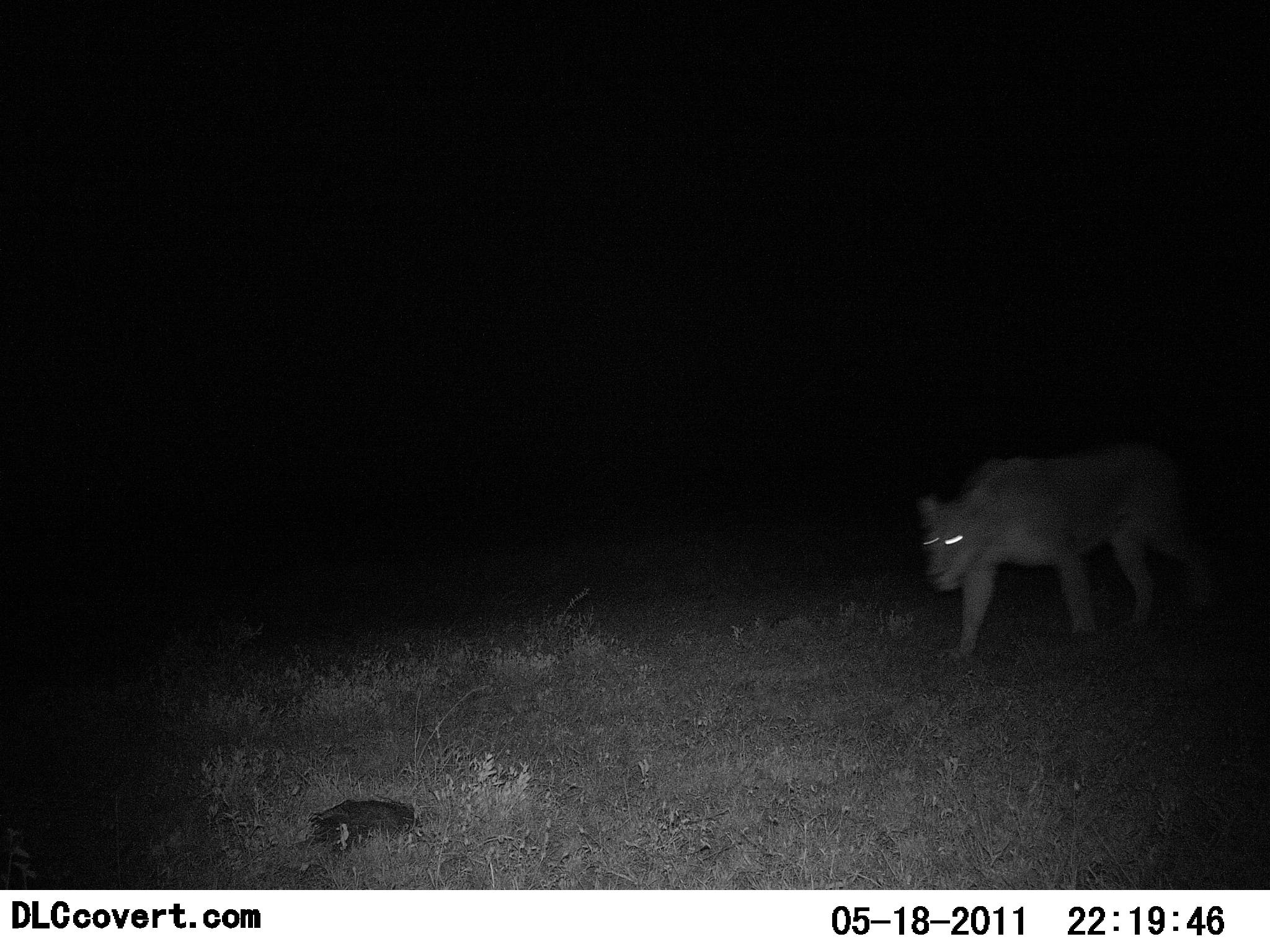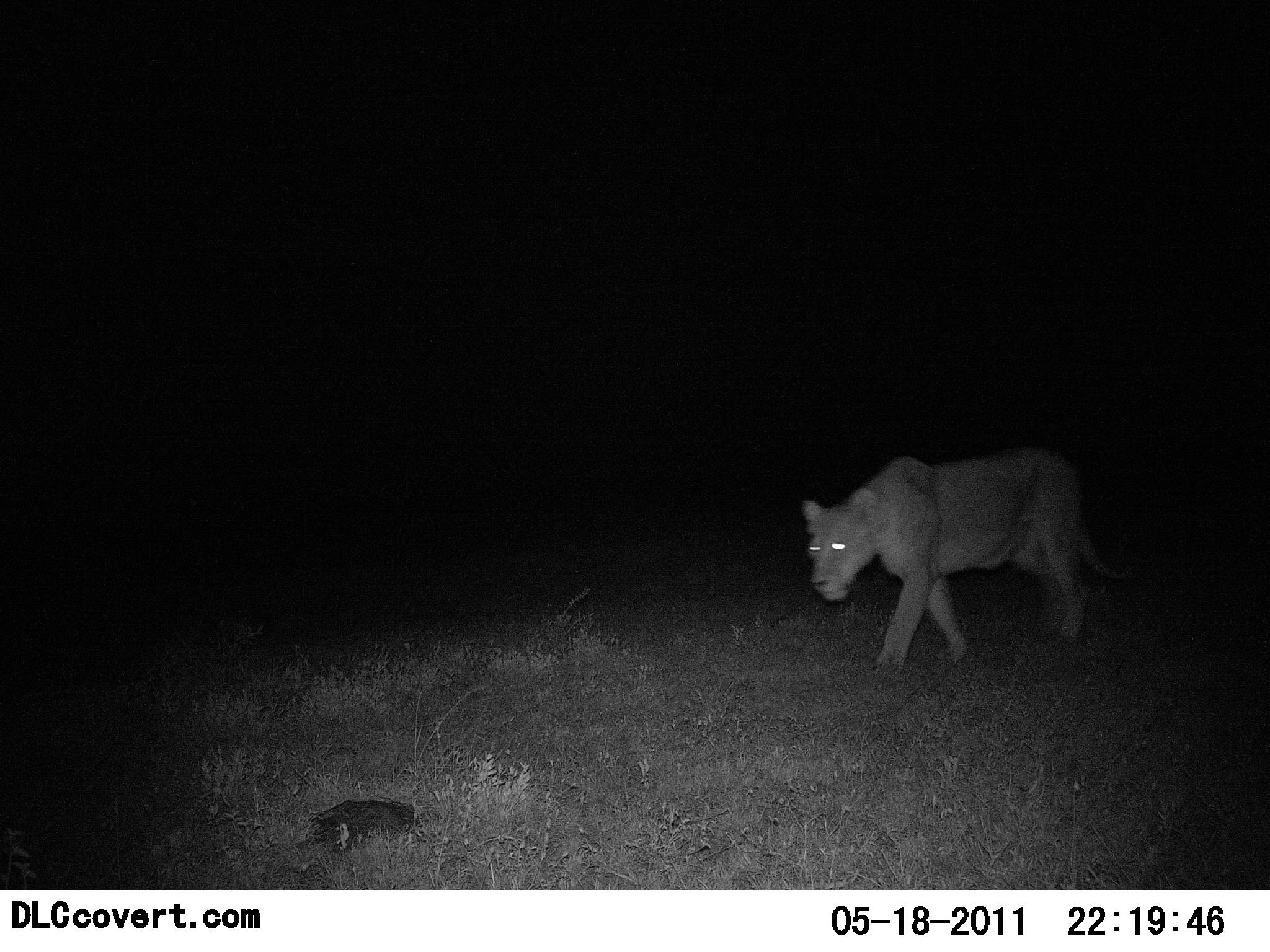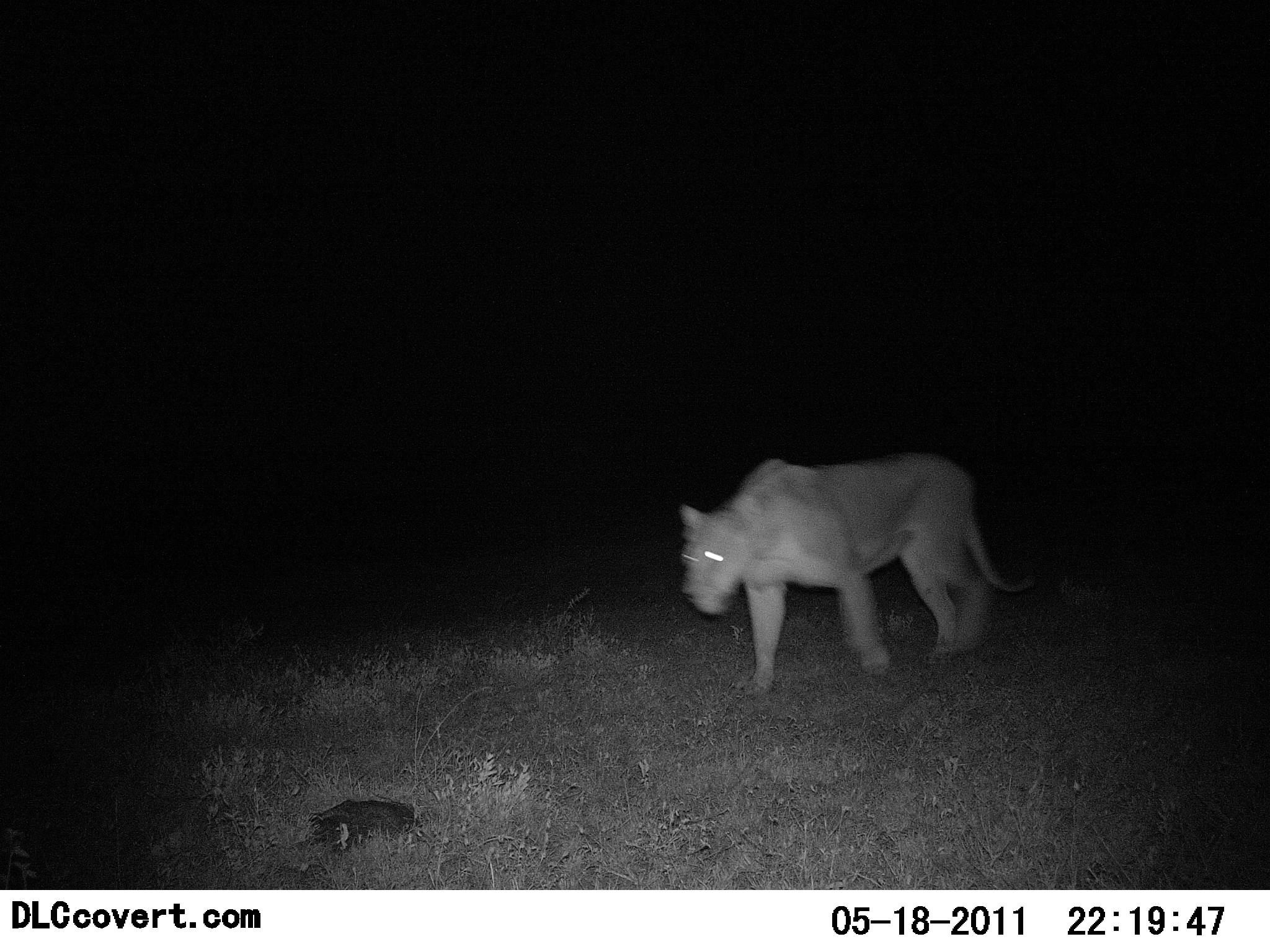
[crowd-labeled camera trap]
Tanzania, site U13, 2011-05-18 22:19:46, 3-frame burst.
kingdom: Animalia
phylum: Chordata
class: Mammalia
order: Carnivora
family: Felidae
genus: Panthera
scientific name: Panthera leo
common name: lion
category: lionfemale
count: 1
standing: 0%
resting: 0%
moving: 100%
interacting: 0%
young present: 0%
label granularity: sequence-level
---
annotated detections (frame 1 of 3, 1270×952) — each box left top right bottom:
animal: 914 446 1219 657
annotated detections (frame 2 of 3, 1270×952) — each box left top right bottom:
animal: 802 452 1134 672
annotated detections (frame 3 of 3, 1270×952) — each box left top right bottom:
animal: 678 452 1035 695